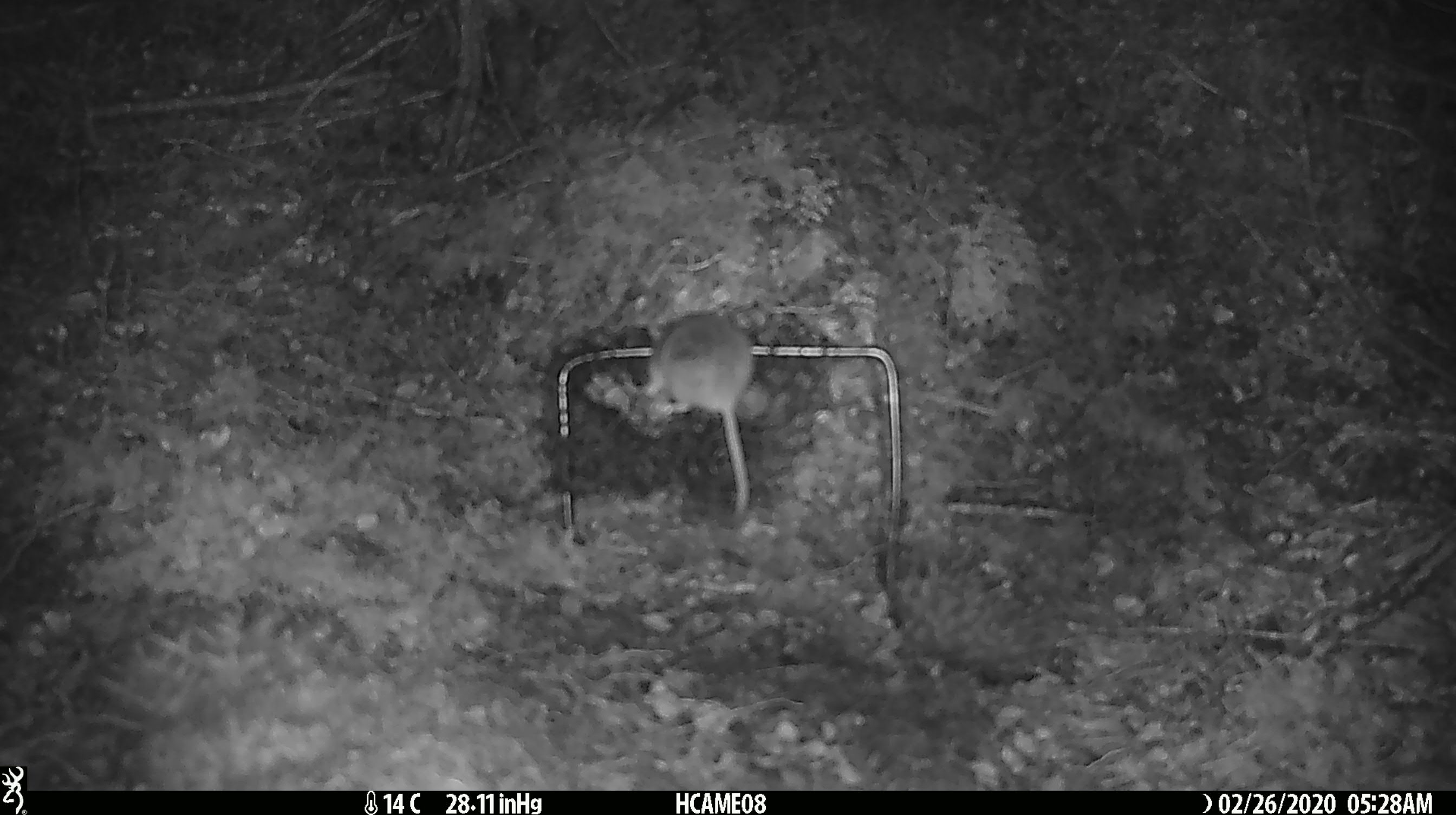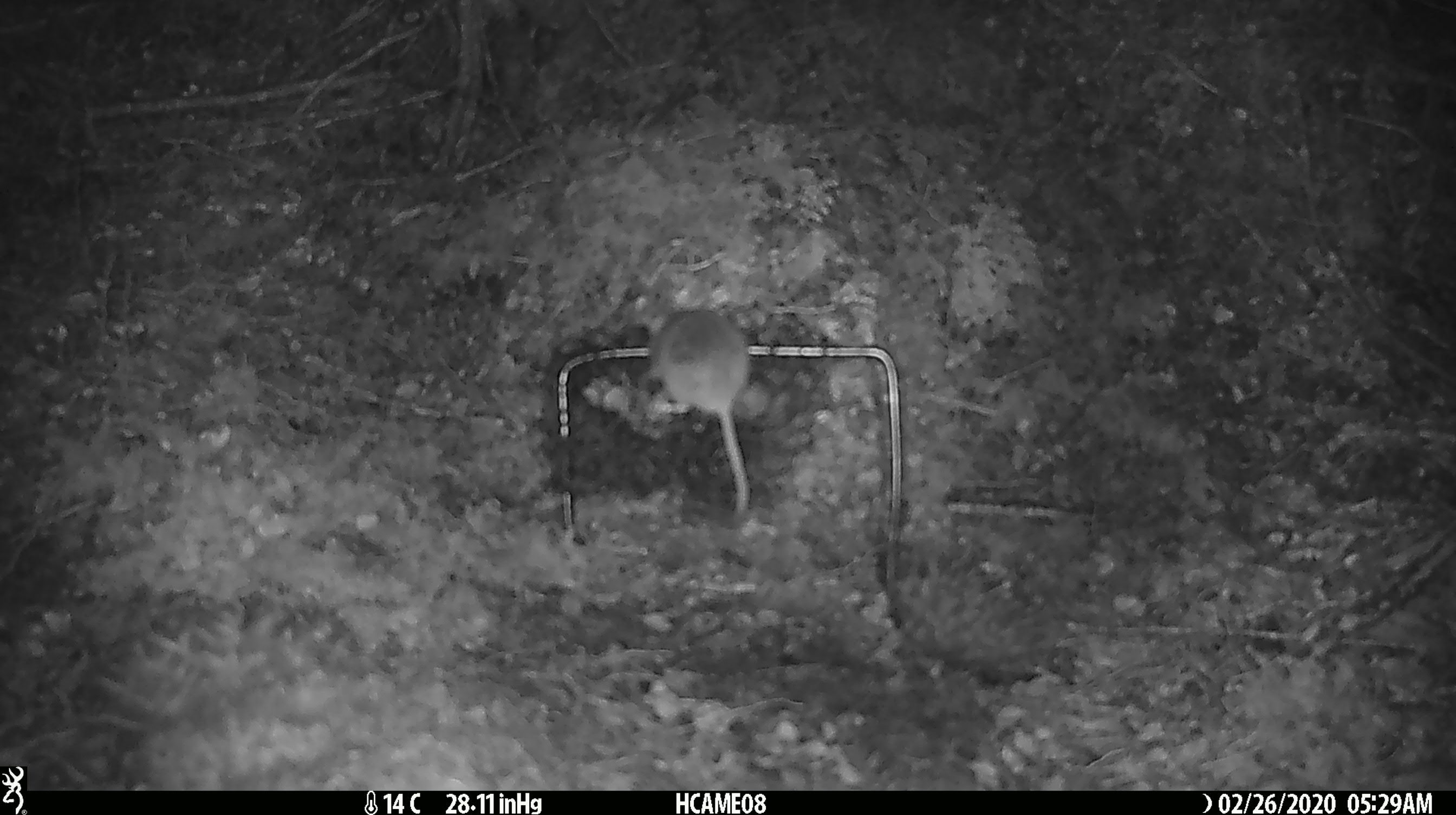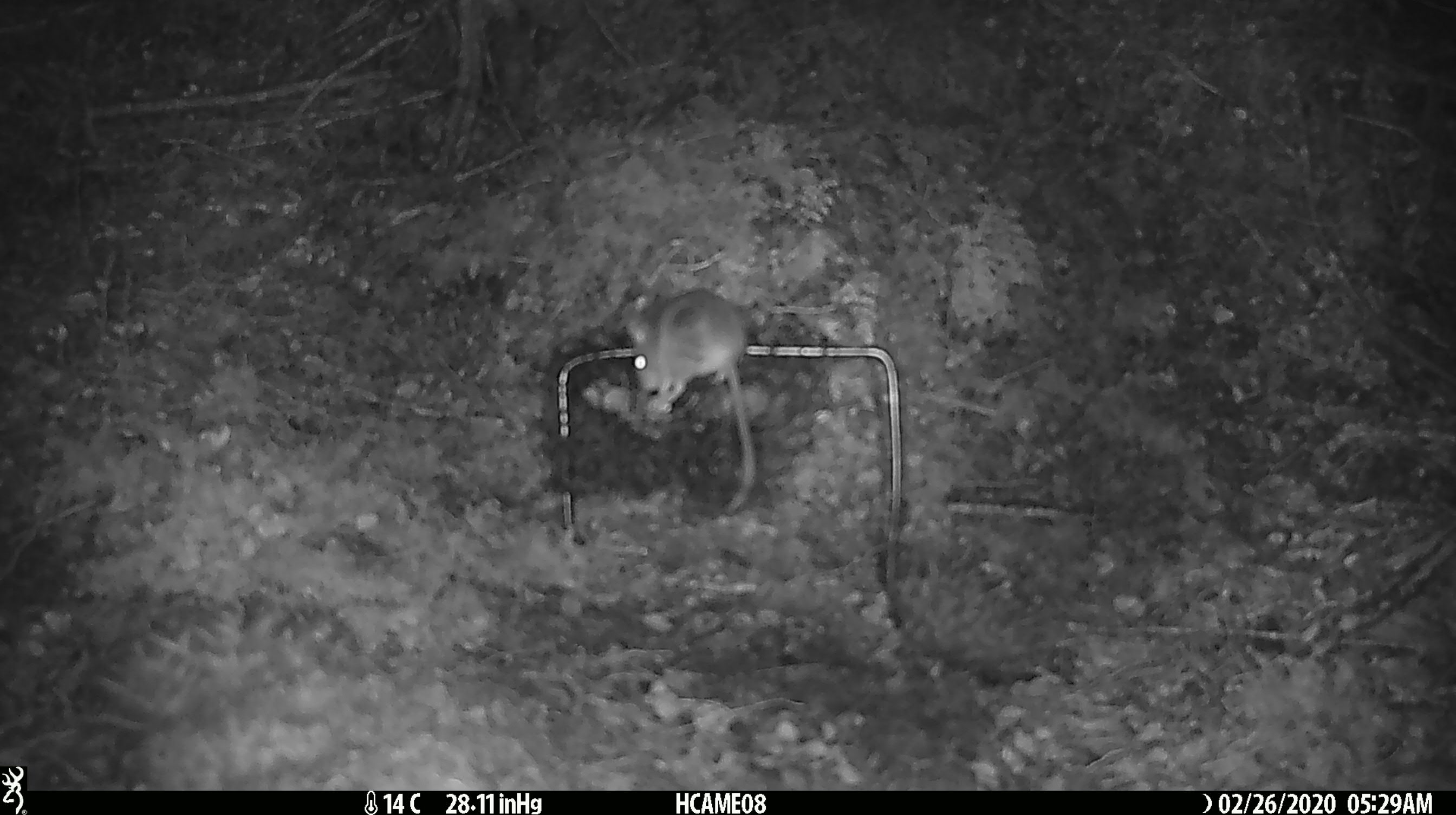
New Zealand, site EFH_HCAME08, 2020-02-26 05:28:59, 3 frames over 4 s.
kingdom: Animalia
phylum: Chordata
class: Mammalia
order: Rodentia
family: Muridae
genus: Mus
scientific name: Mus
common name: mouse